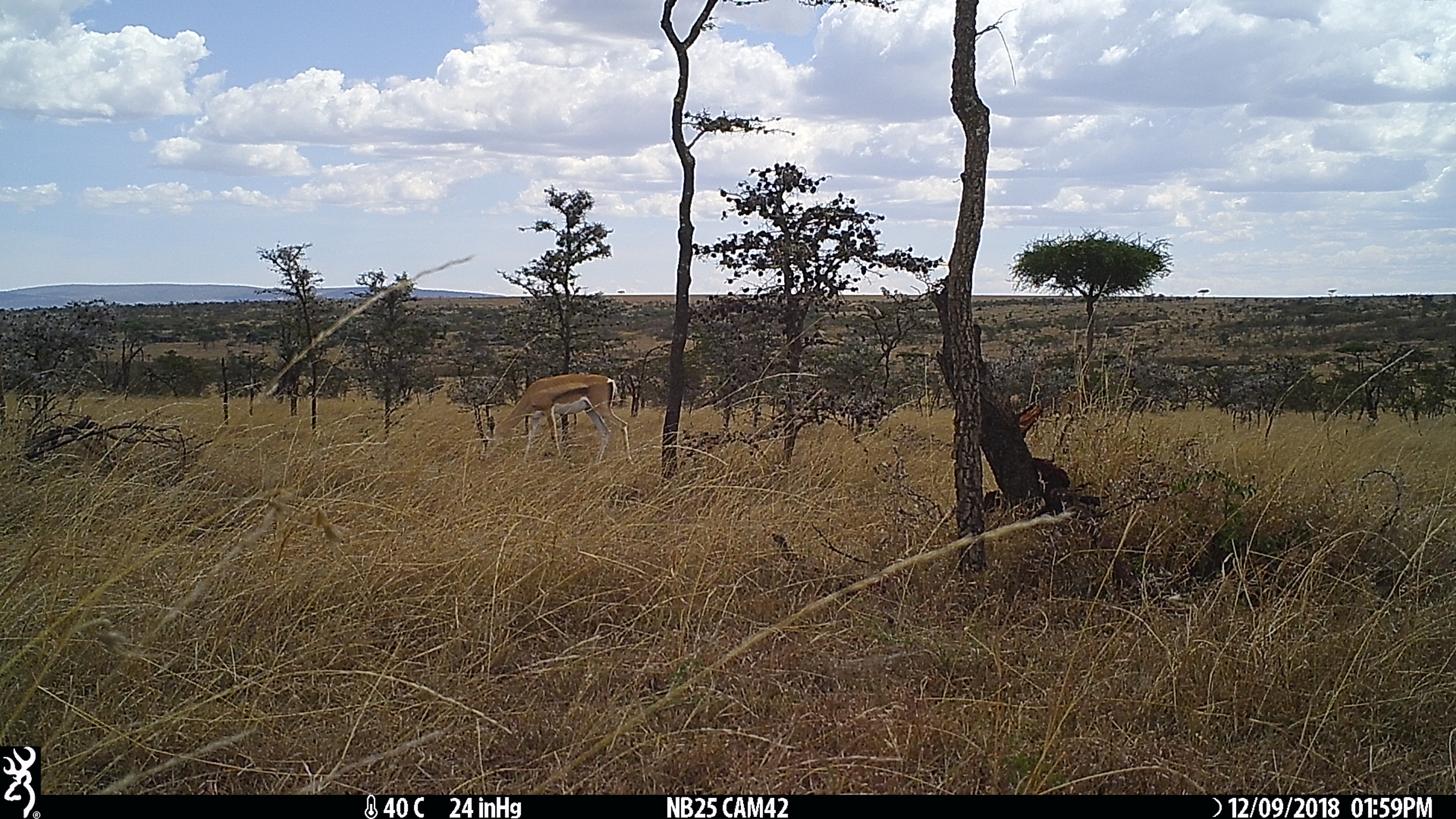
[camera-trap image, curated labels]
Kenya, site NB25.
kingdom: Animalia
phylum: Chordata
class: Mammalia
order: Artiodactyla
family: Bovidae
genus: Nanger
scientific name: Nanger granti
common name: grant's gazelle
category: gazelle grants